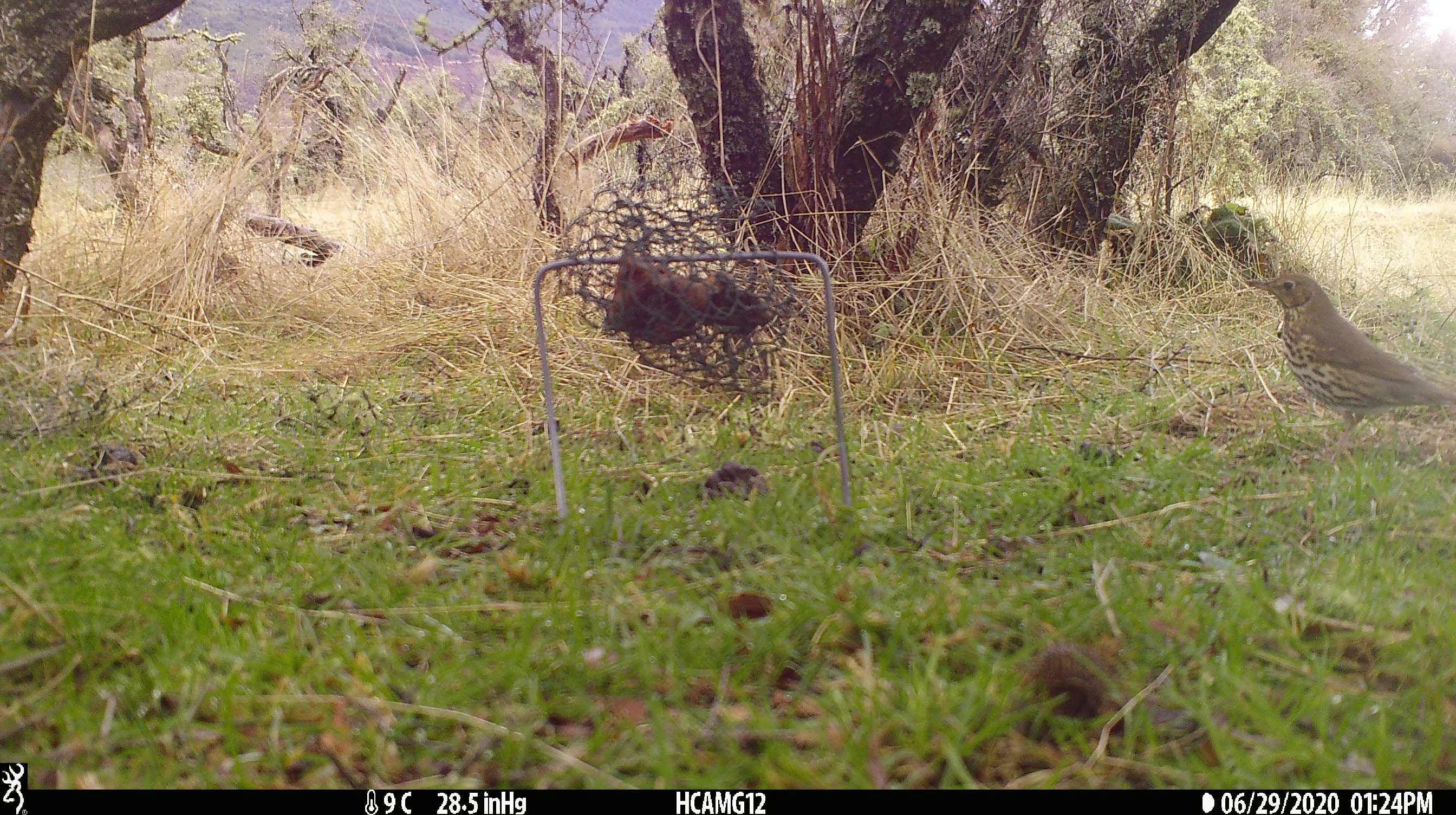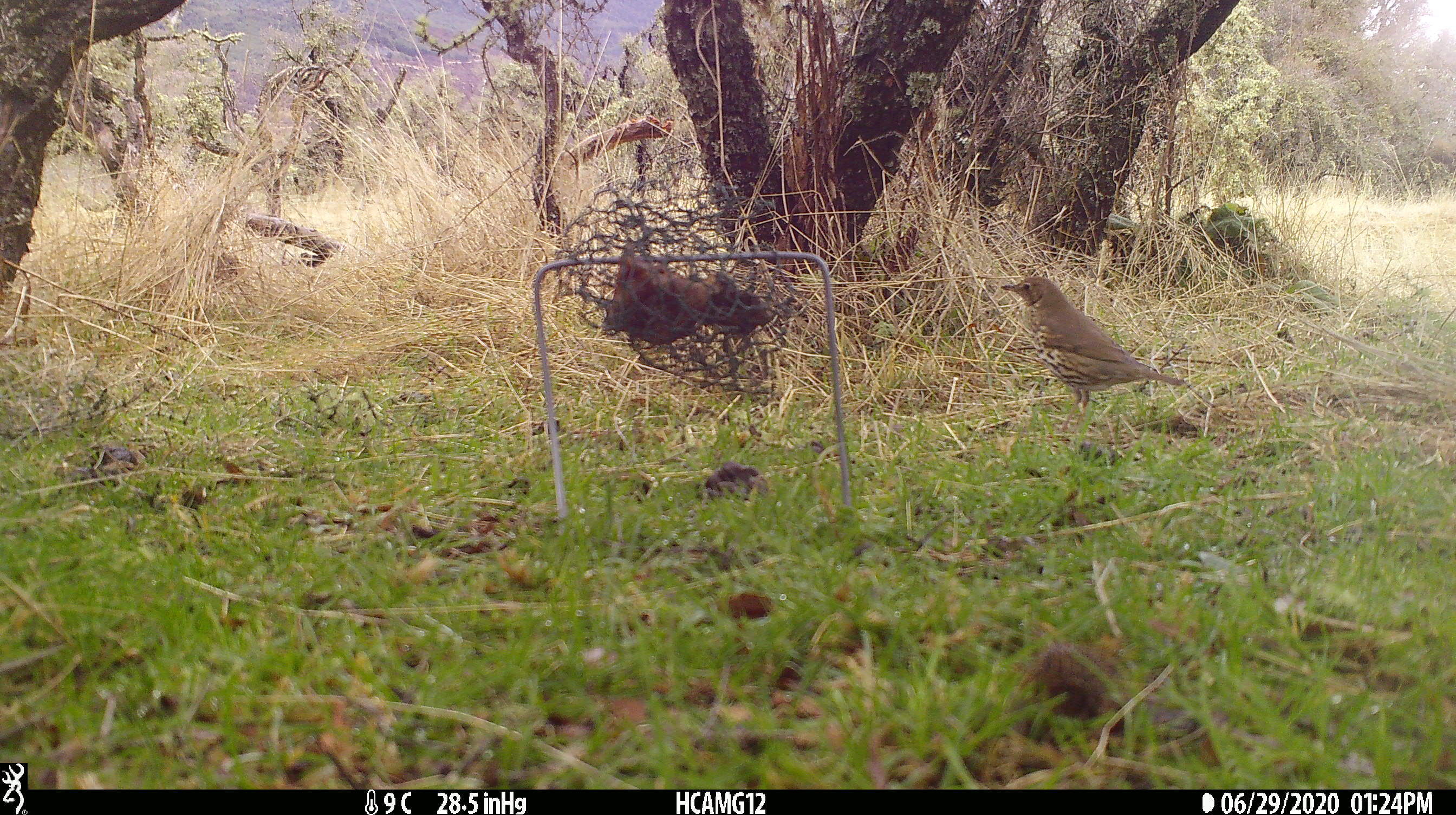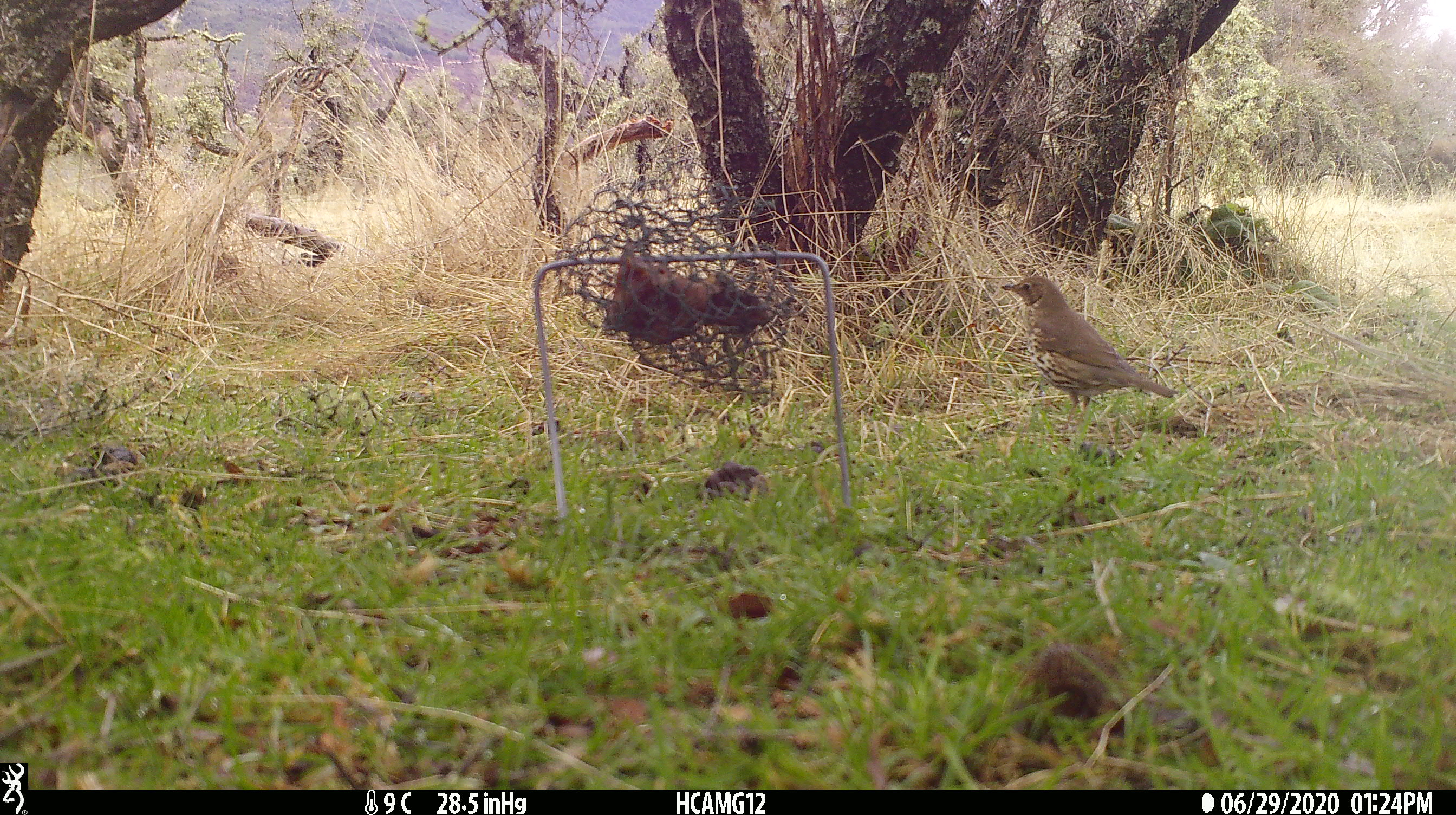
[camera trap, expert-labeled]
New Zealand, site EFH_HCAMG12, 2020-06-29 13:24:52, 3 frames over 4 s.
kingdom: Animalia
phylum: Chordata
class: Aves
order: Passeriformes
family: Turdidae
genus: Turdus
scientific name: Turdus philomelos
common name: song thrush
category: thrush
Thrush (song thrush) (Turdus philomelos).